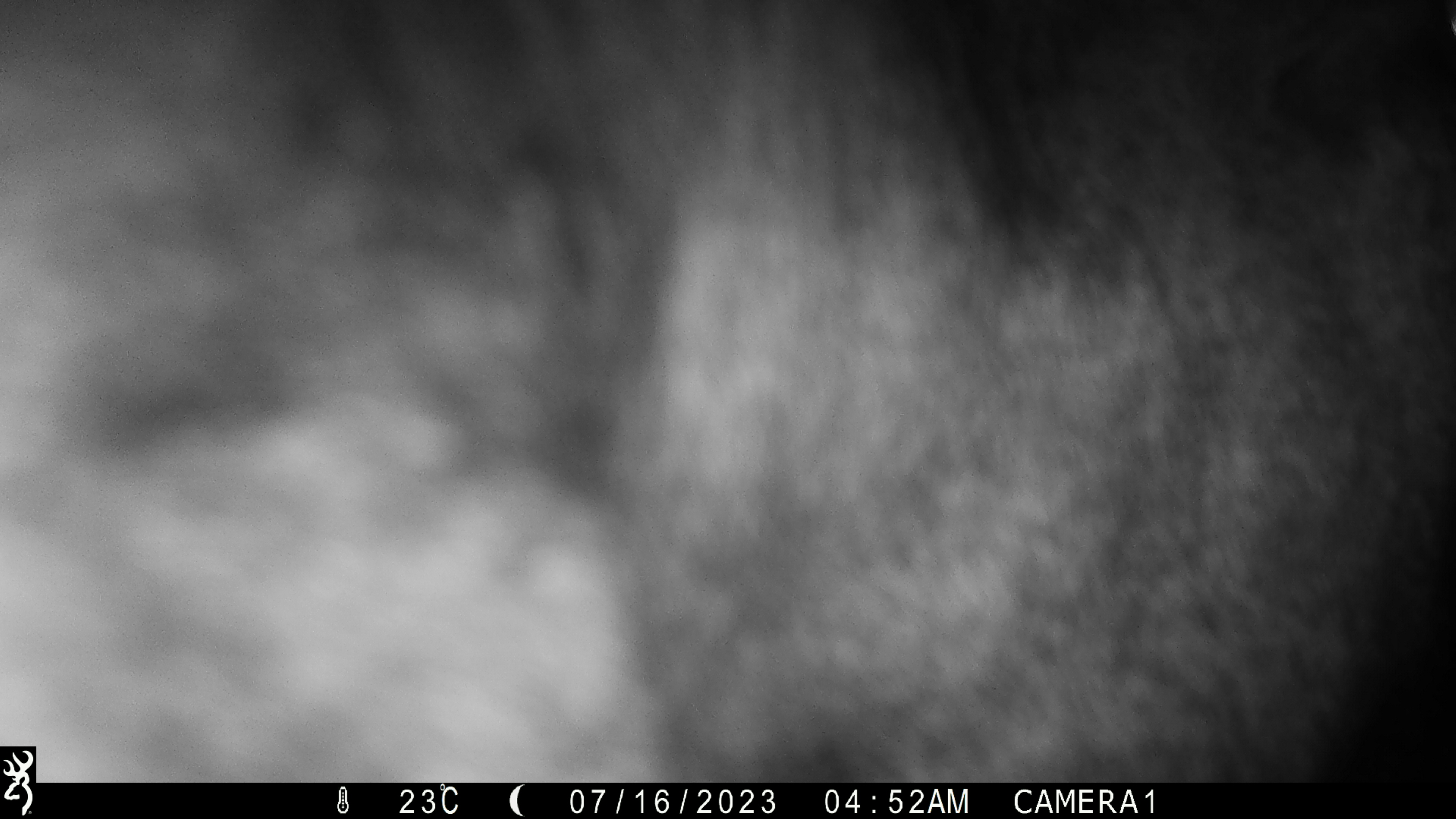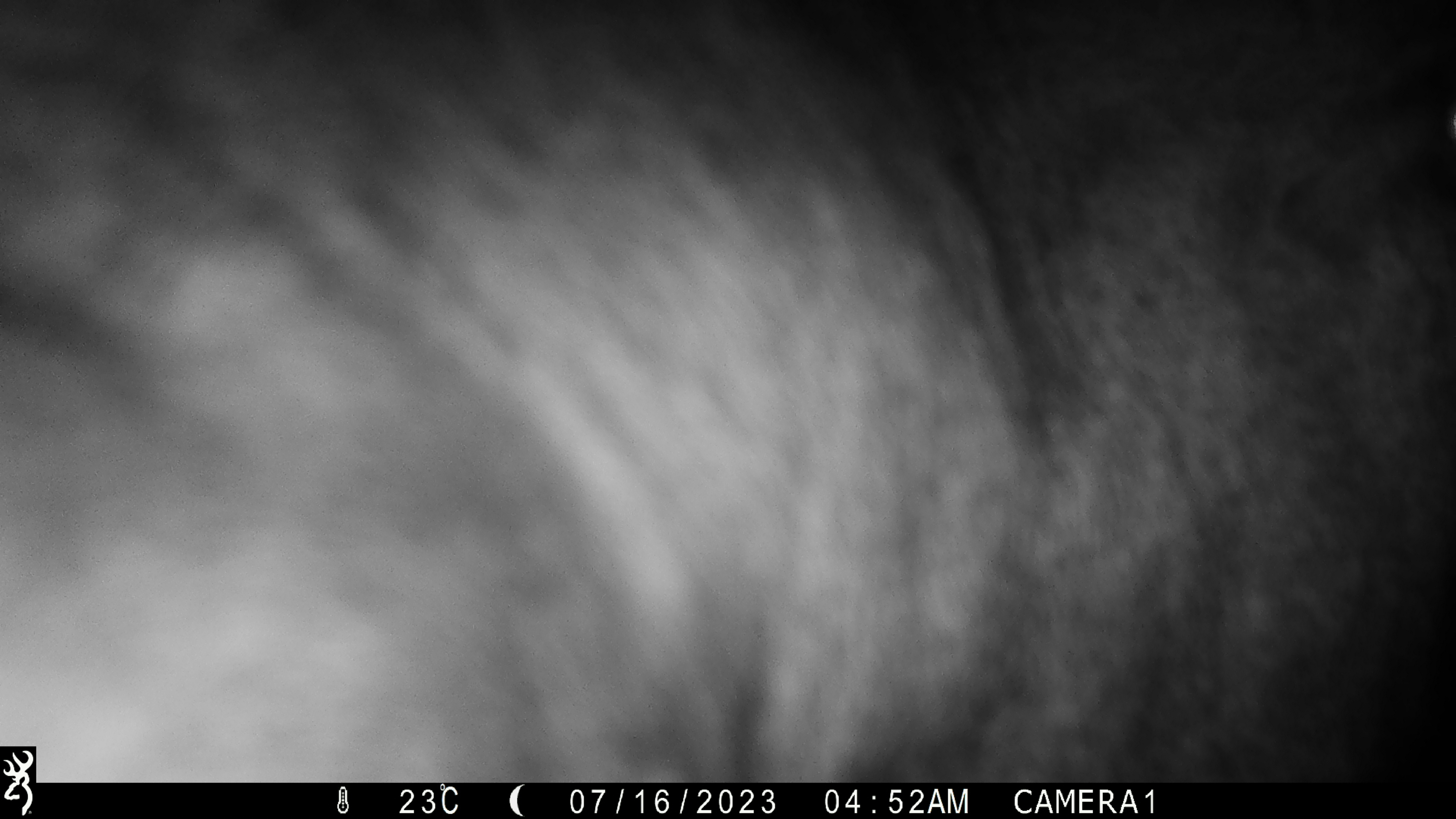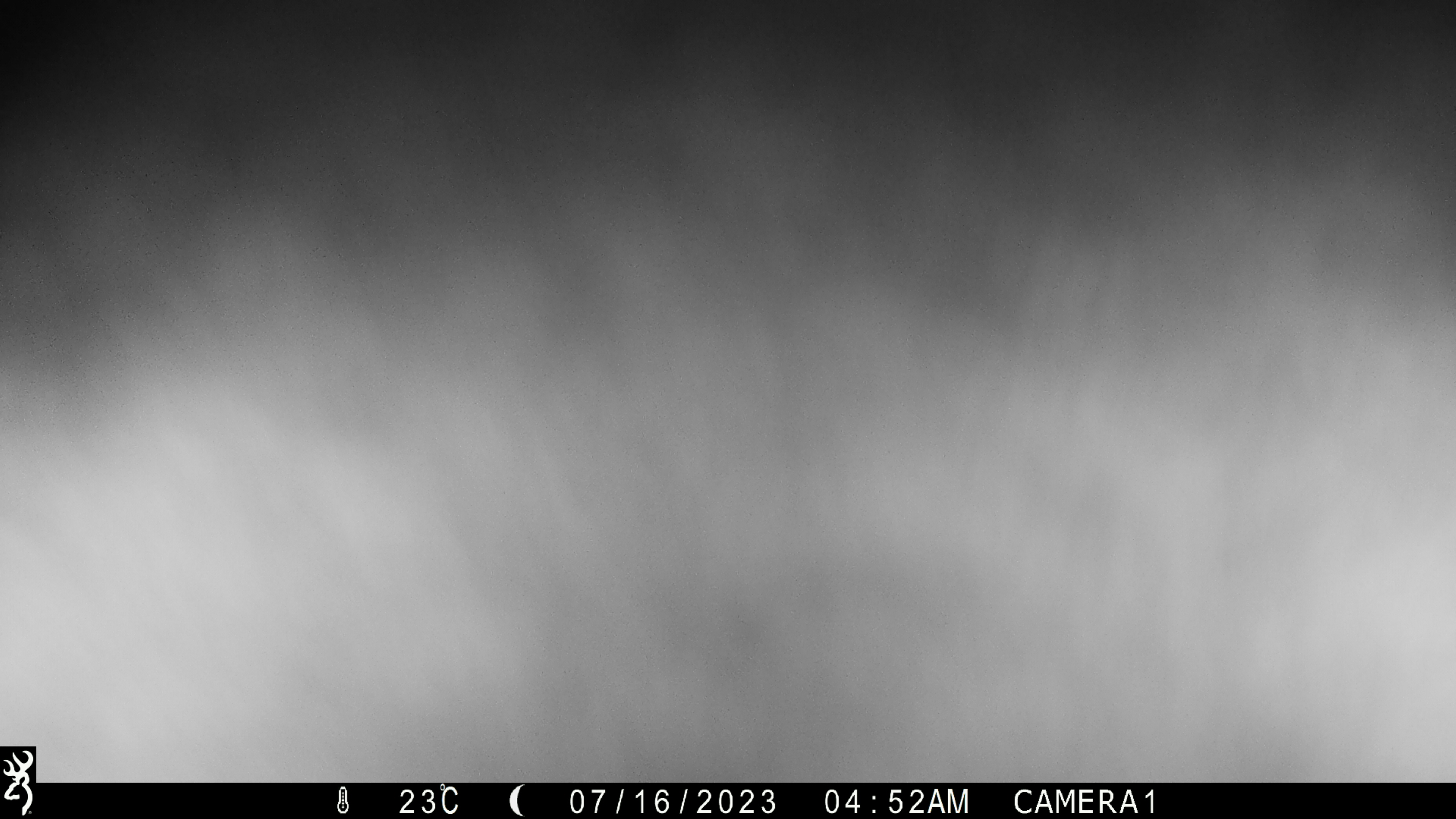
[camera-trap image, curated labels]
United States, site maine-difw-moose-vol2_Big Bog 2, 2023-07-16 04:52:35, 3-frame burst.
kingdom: Animalia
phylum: Chordata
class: Mammalia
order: Artiodactyla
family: Cervidae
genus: Alces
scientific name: Alces alces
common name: moose